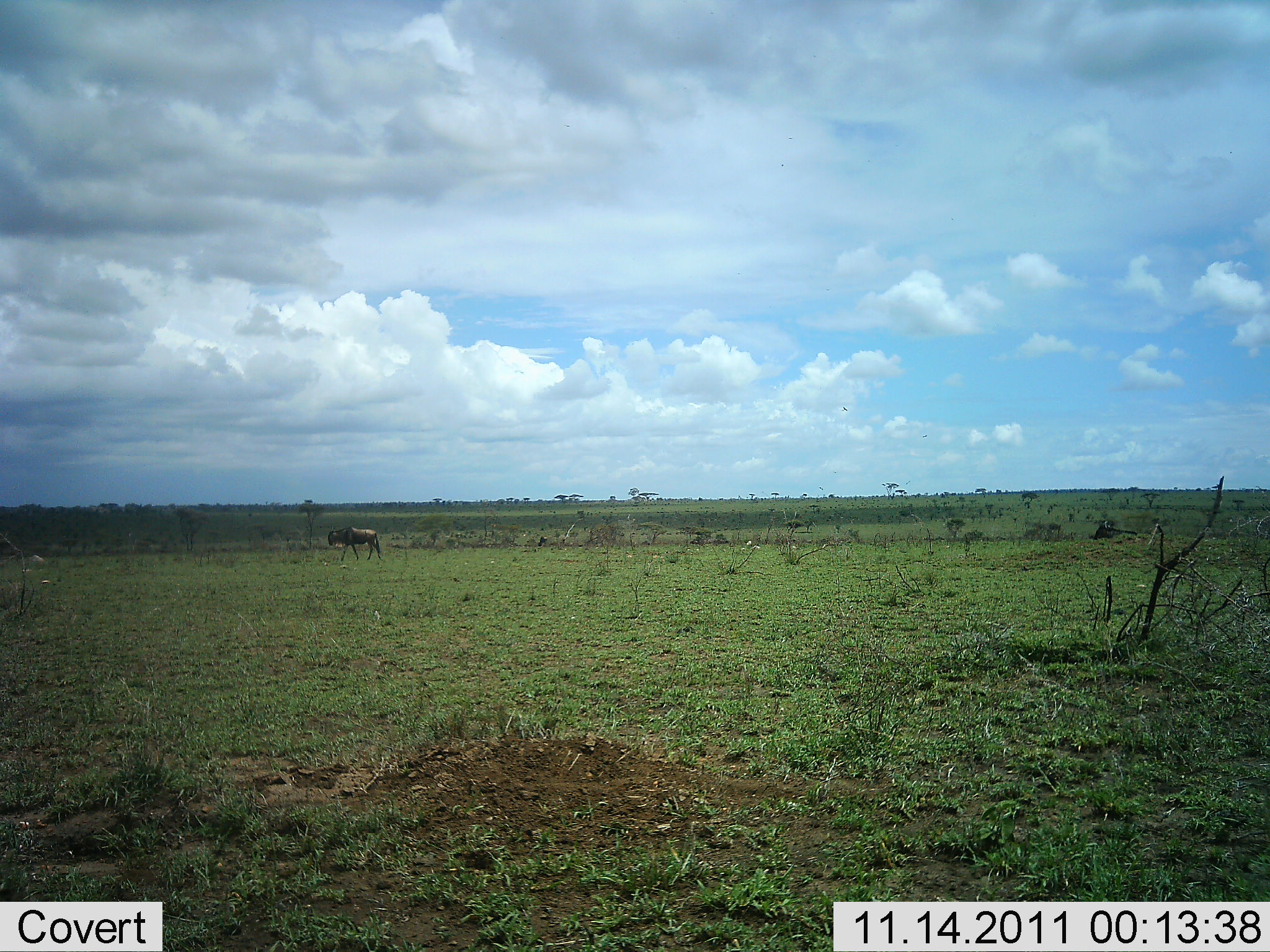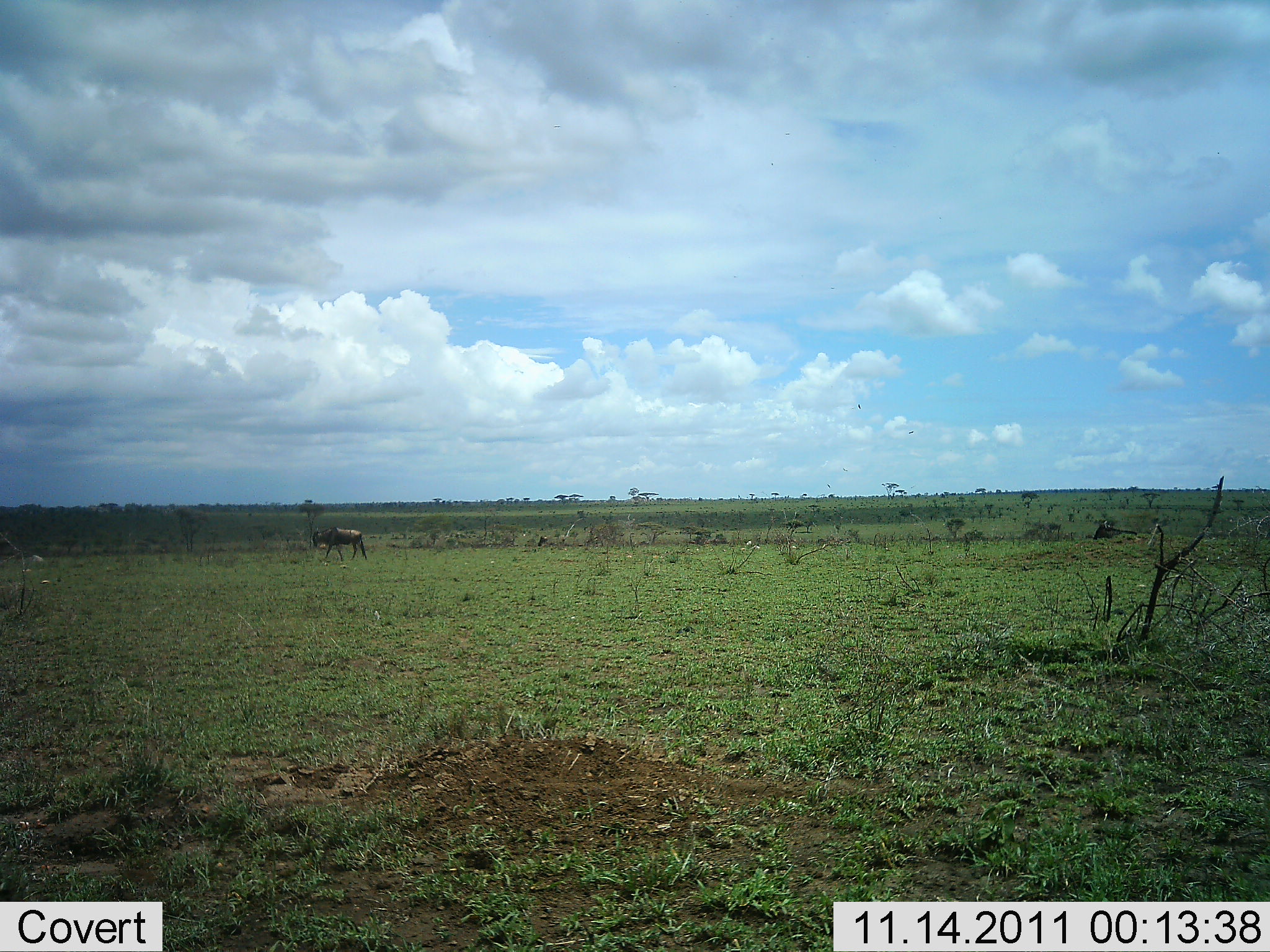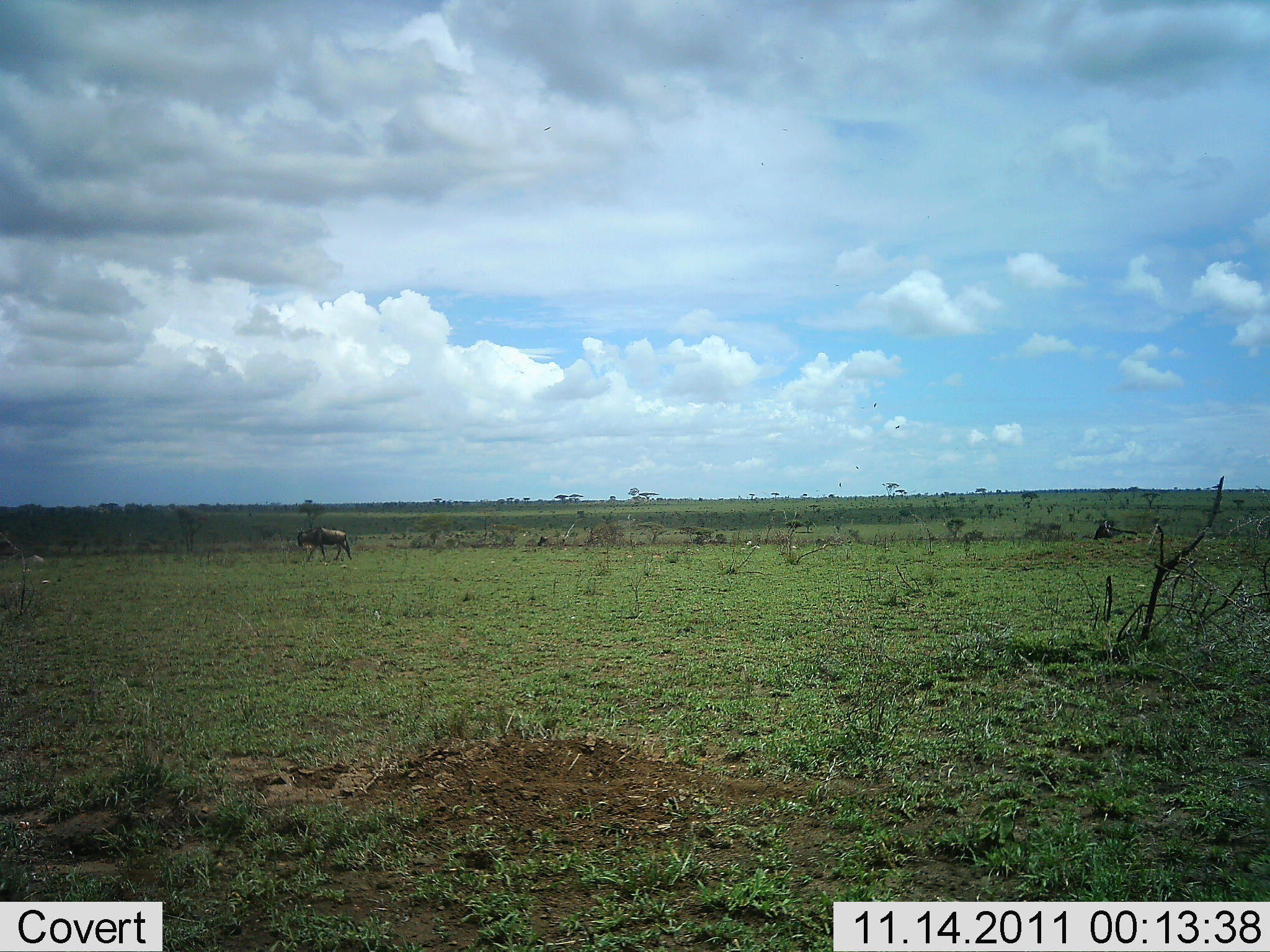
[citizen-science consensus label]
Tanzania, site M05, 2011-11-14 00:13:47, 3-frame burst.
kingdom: Animalia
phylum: Chordata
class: Mammalia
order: Artiodactyla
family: Bovidae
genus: Connochaetes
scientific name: Connochaetes taurinus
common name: blue wildebeest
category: wildebeest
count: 1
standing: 0%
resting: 0%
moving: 100%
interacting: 0%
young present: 0%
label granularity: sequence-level